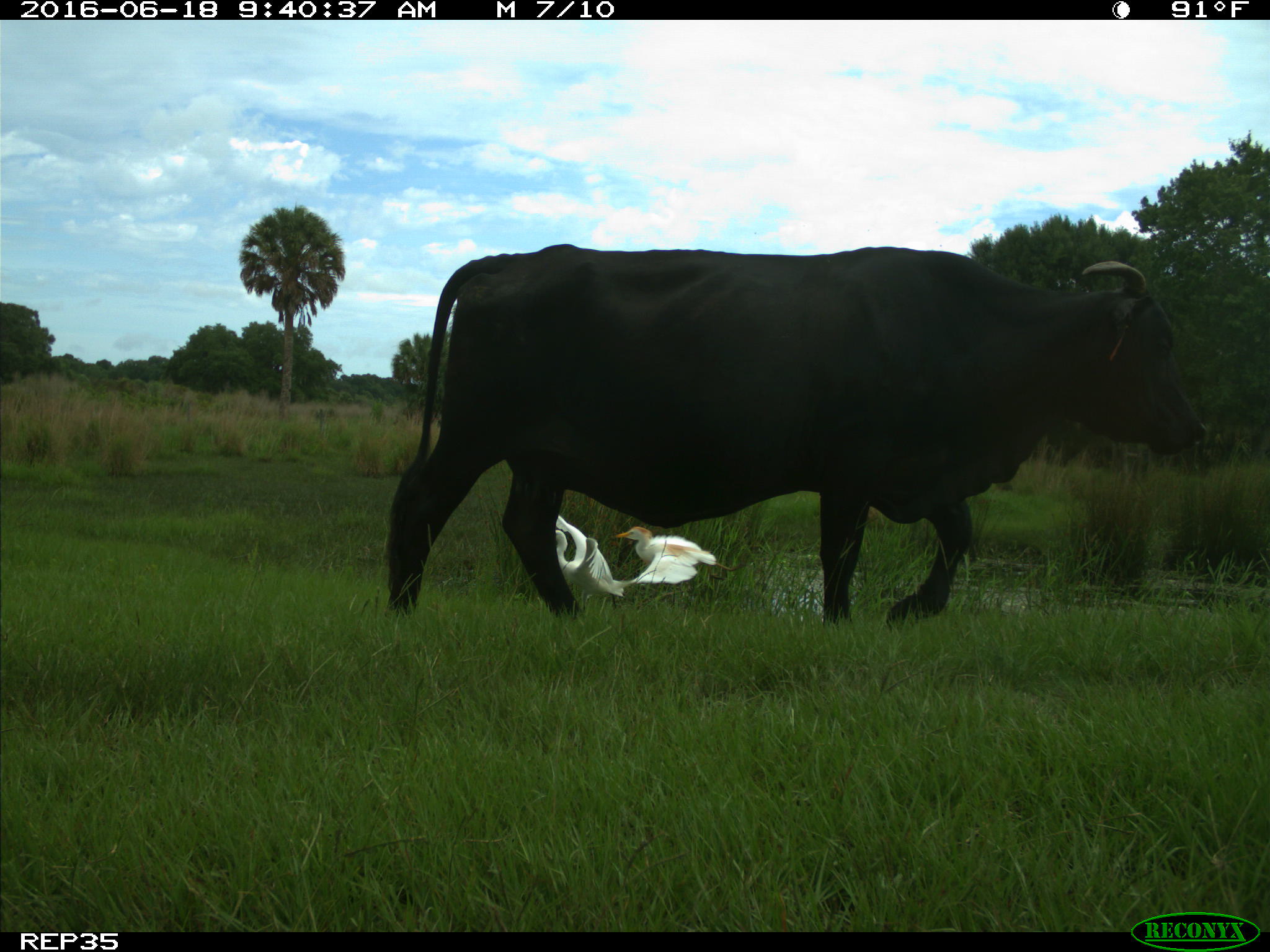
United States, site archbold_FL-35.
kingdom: Animalia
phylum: Chordata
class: Mammalia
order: Artiodactyla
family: Bovidae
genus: Bos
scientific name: Bos taurus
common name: domestic cow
Bos taurus (domestic cow).